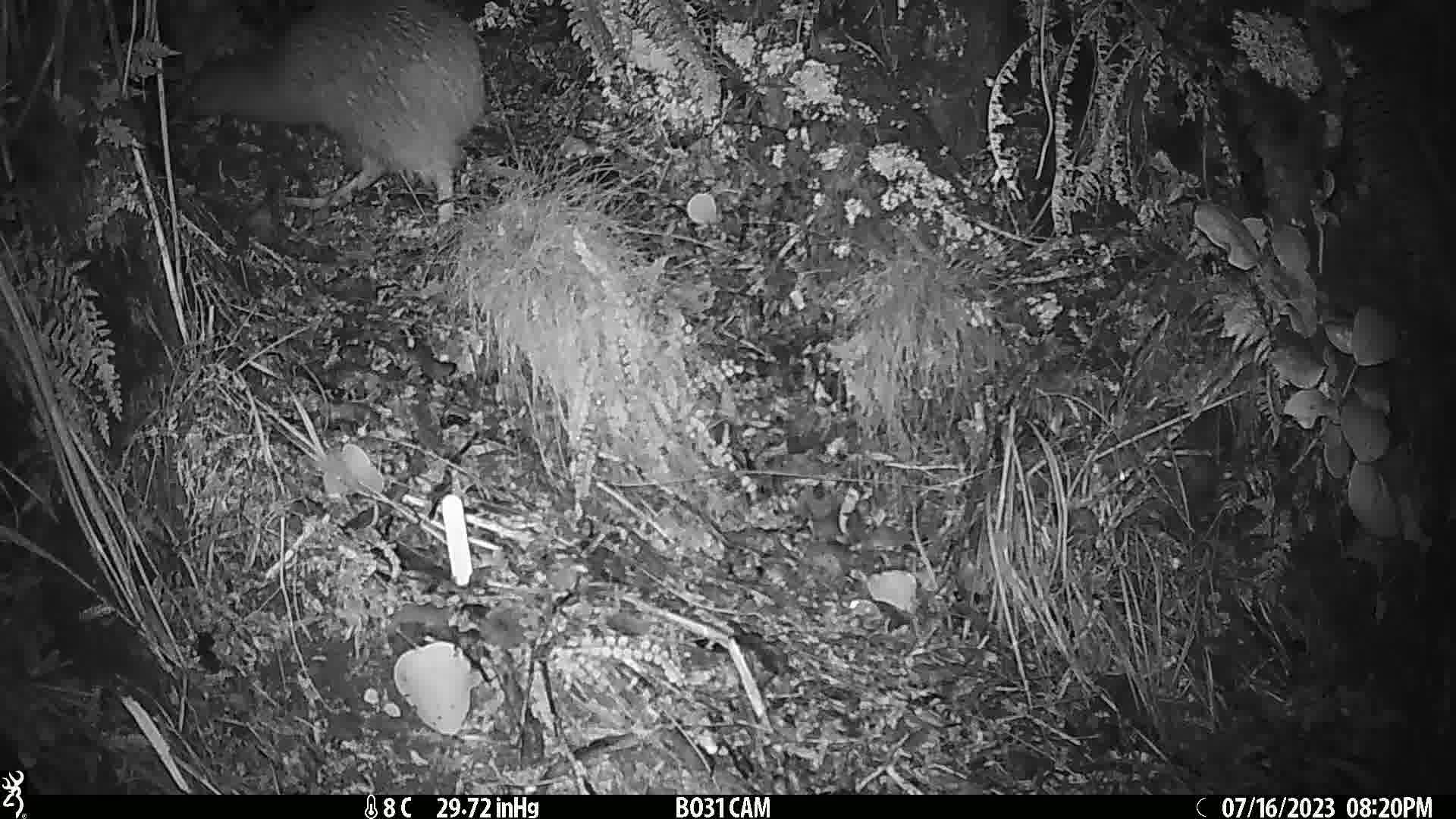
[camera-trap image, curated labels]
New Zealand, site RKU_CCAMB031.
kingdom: Animalia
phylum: Chordata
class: Aves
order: Apterygiformes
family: Apterygidae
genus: Apteryx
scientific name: Apteryx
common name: kiwi